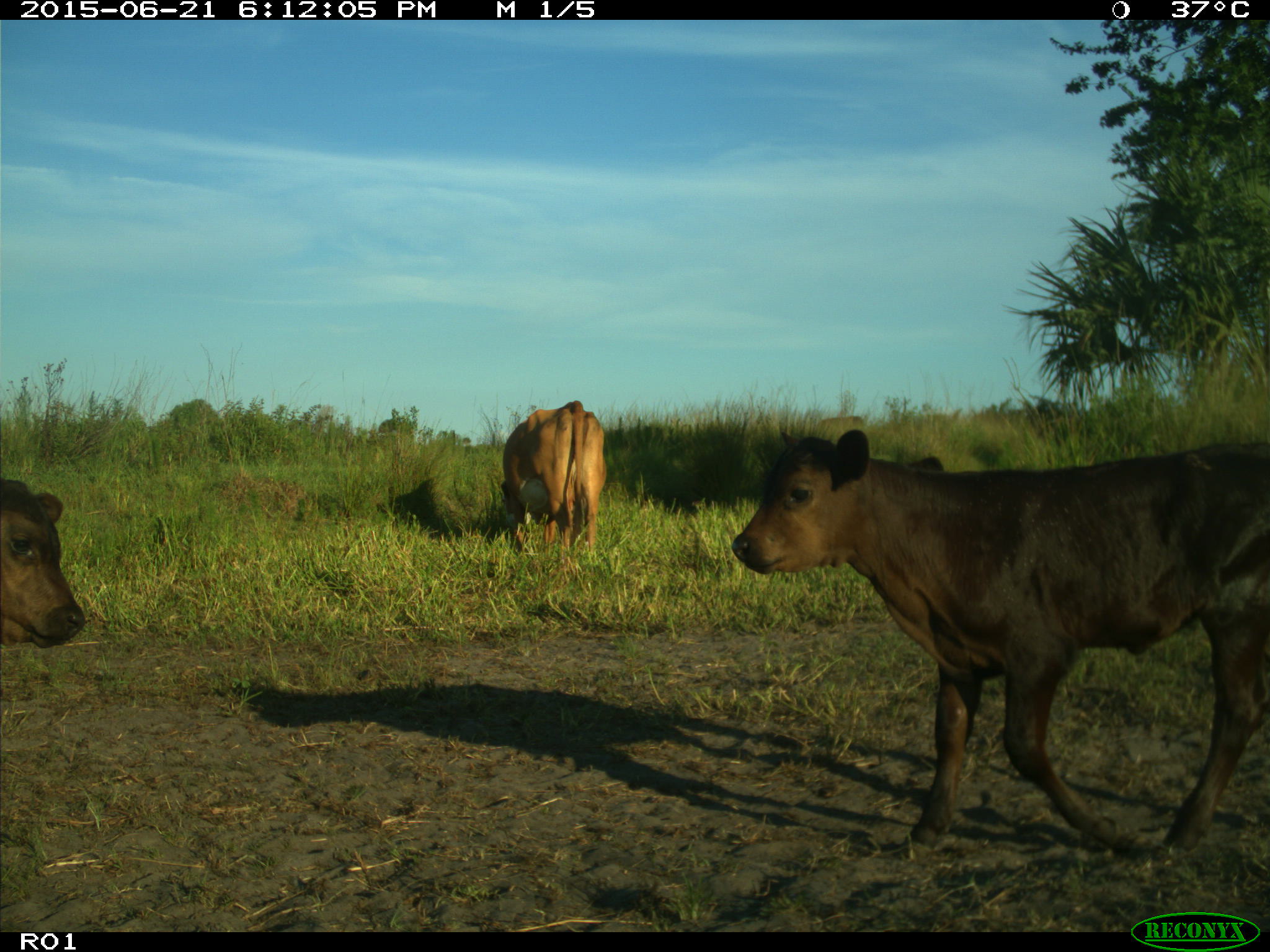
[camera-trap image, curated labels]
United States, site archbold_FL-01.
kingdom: Animalia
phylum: Chordata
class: Mammalia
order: Artiodactyla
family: Bovidae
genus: Bos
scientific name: Bos taurus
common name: domestic cow